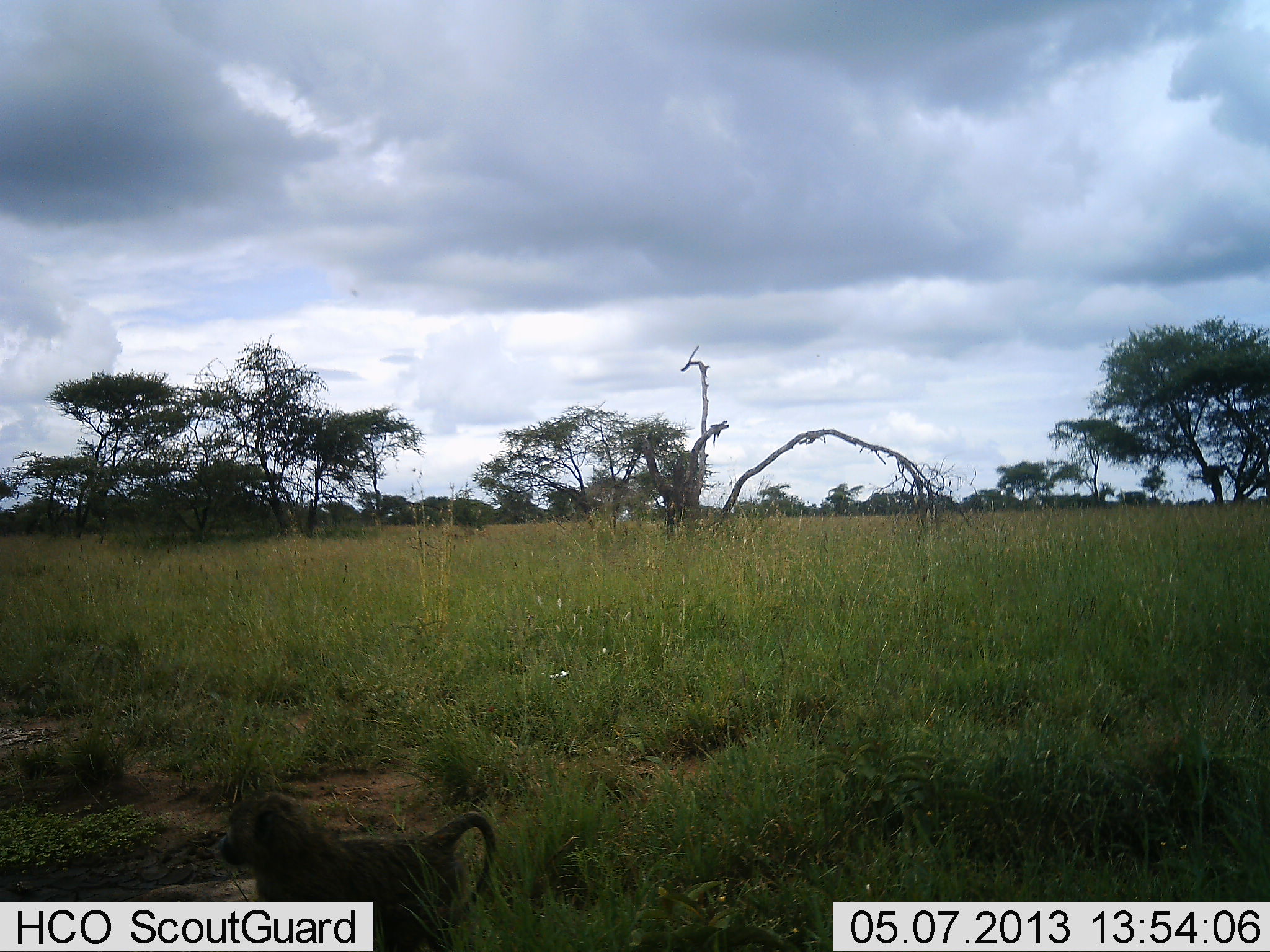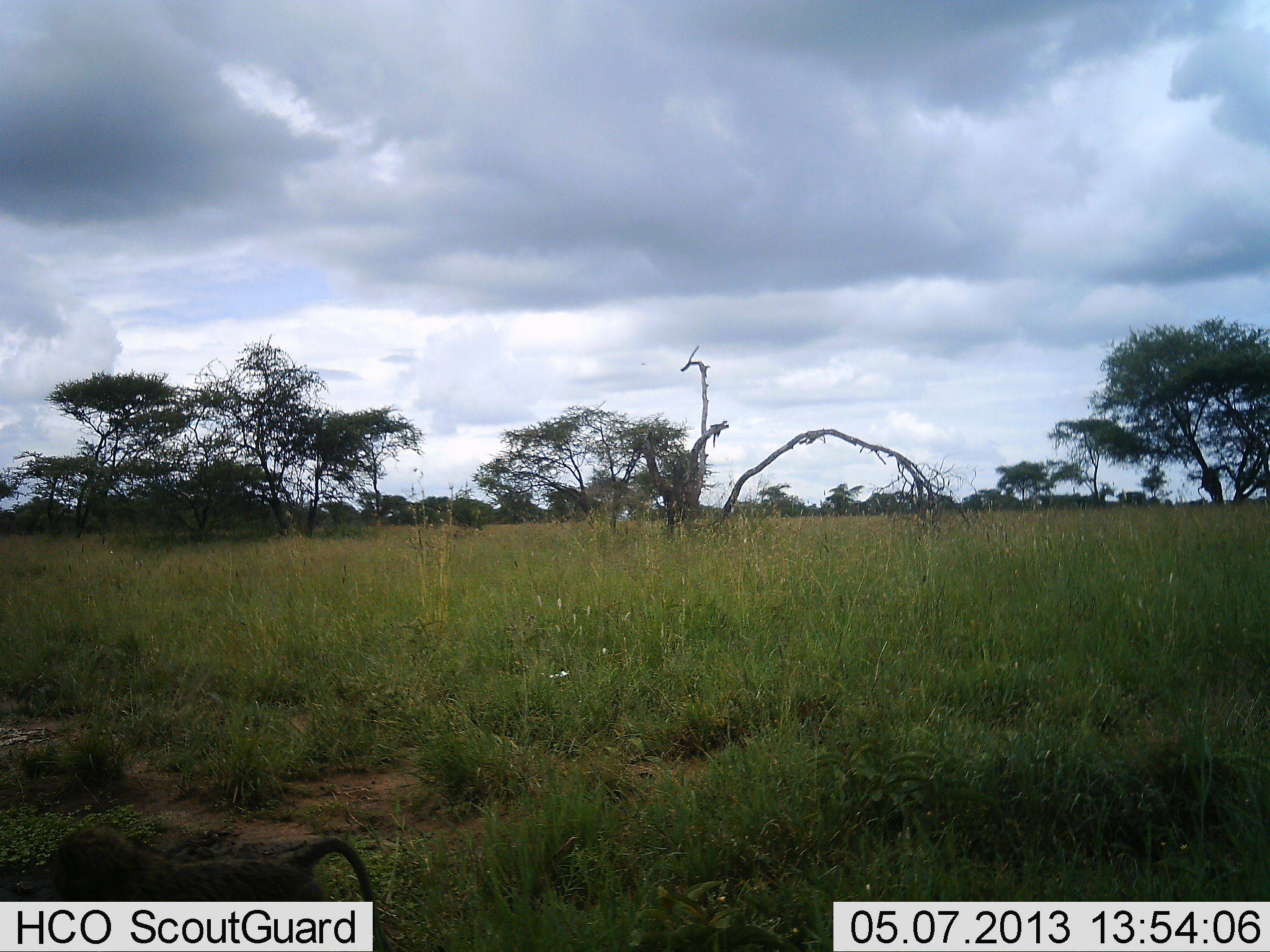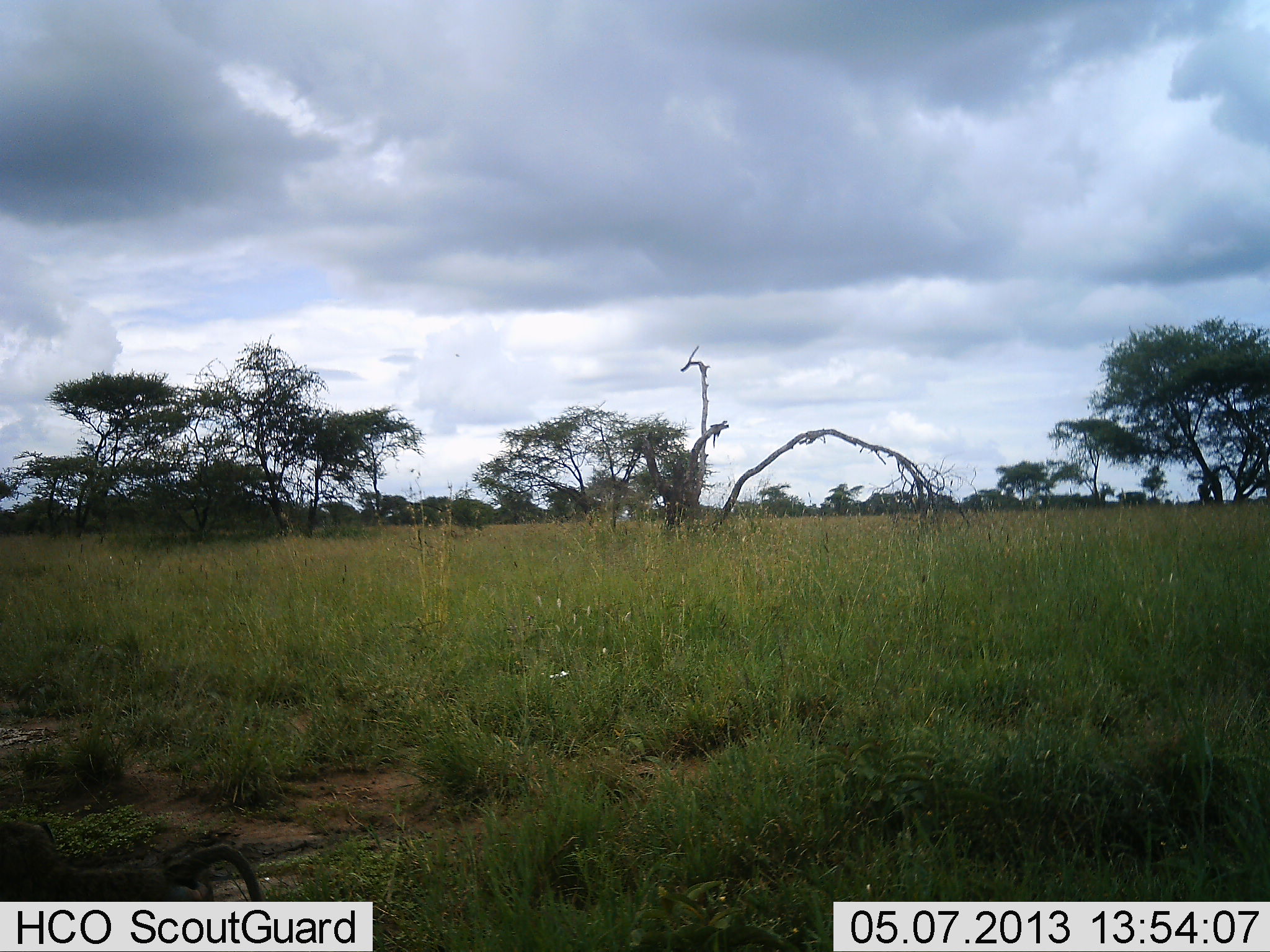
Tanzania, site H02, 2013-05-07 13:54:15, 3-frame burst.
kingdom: Animalia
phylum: Chordata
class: Mammalia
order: Primates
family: Cercopithecidae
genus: Papio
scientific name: Papio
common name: baboon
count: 2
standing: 0%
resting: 0%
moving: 100%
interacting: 0%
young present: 0%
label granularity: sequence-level